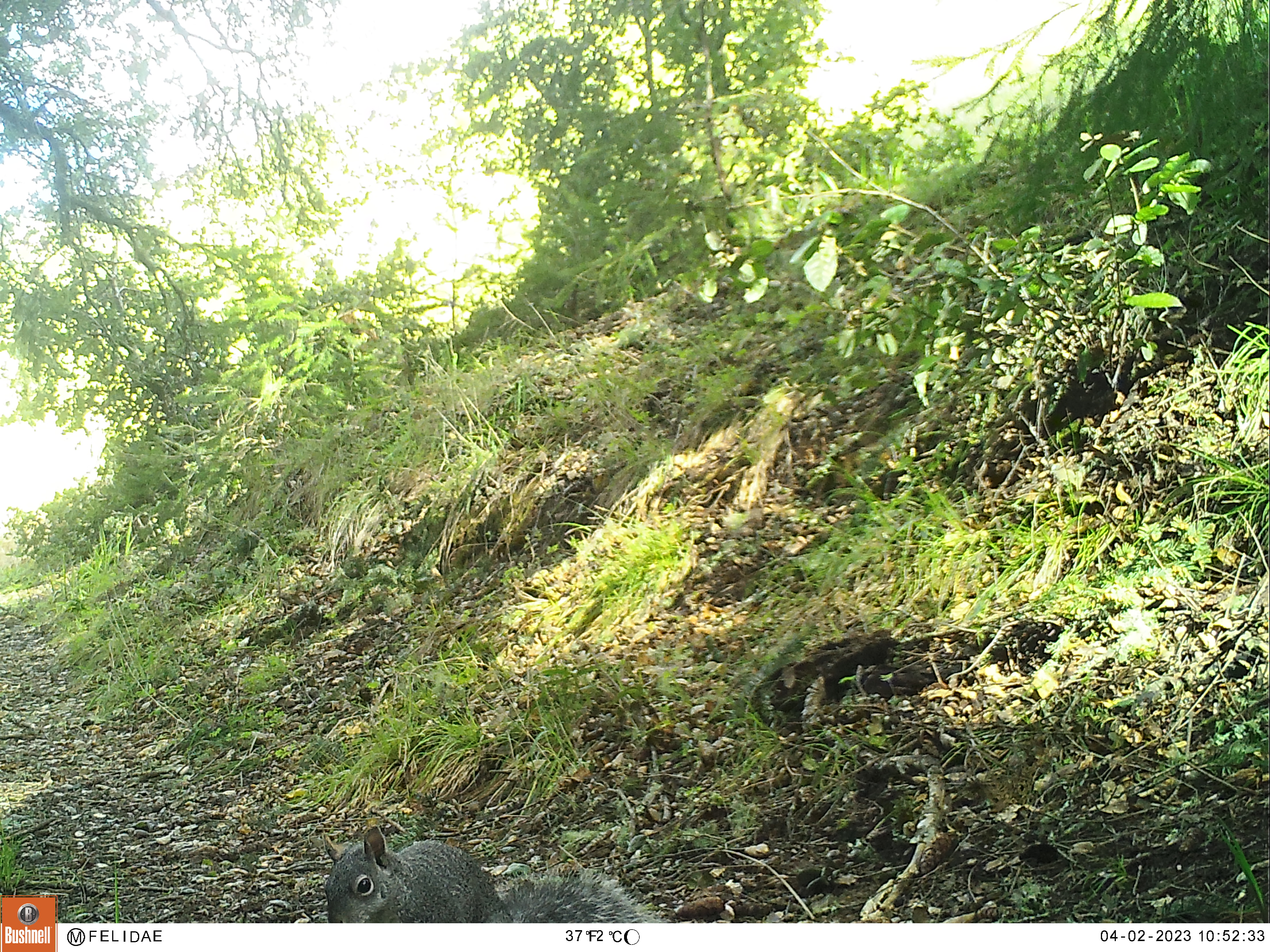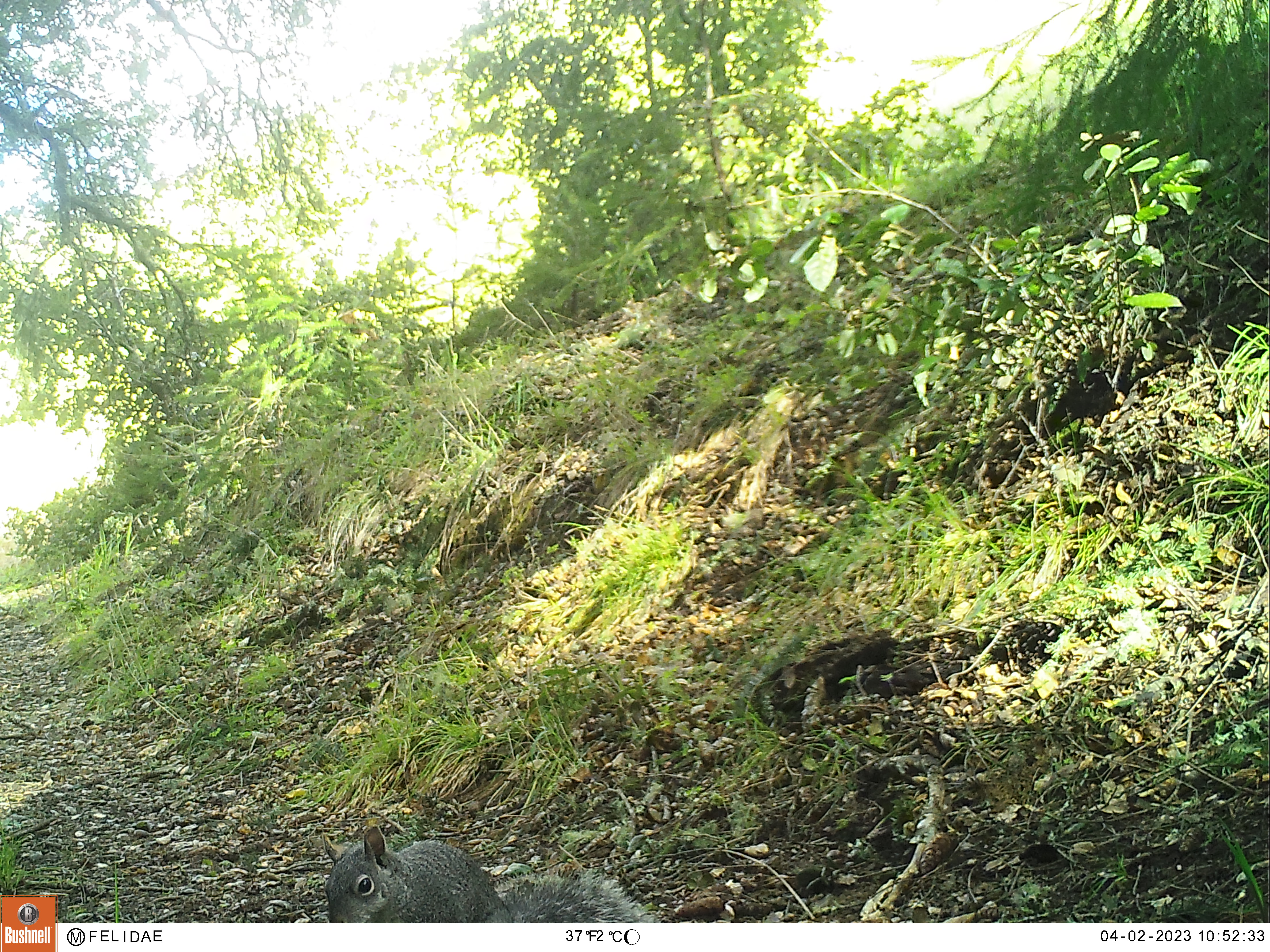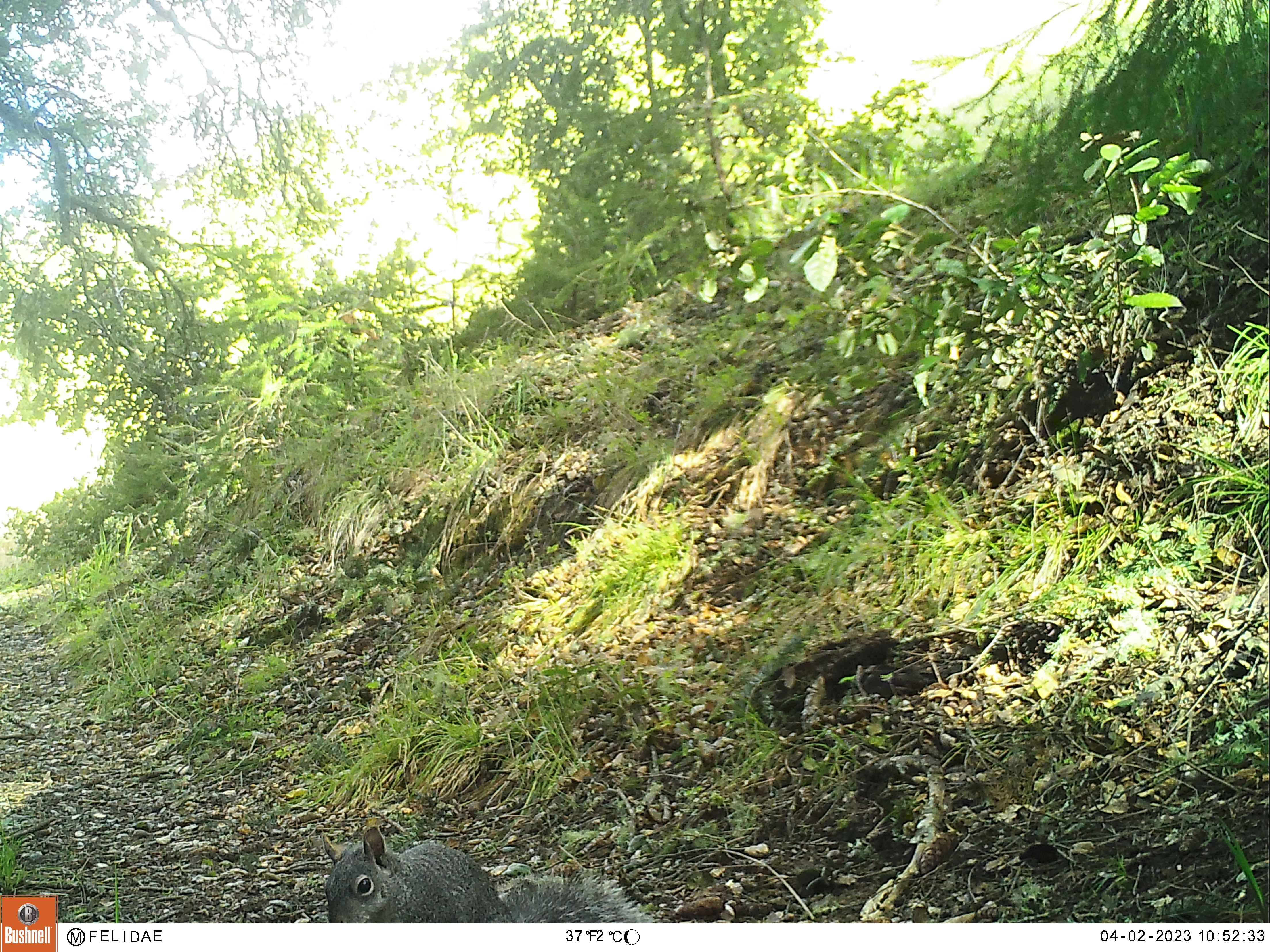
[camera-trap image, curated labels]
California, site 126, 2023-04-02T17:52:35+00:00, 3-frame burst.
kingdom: Animalia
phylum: Chordata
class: Mammalia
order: Rodentia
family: Sciuridae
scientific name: Sciuridae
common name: squirrel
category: unknown squirrel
Unknown squirrel (squirrel) (Sciuridae).